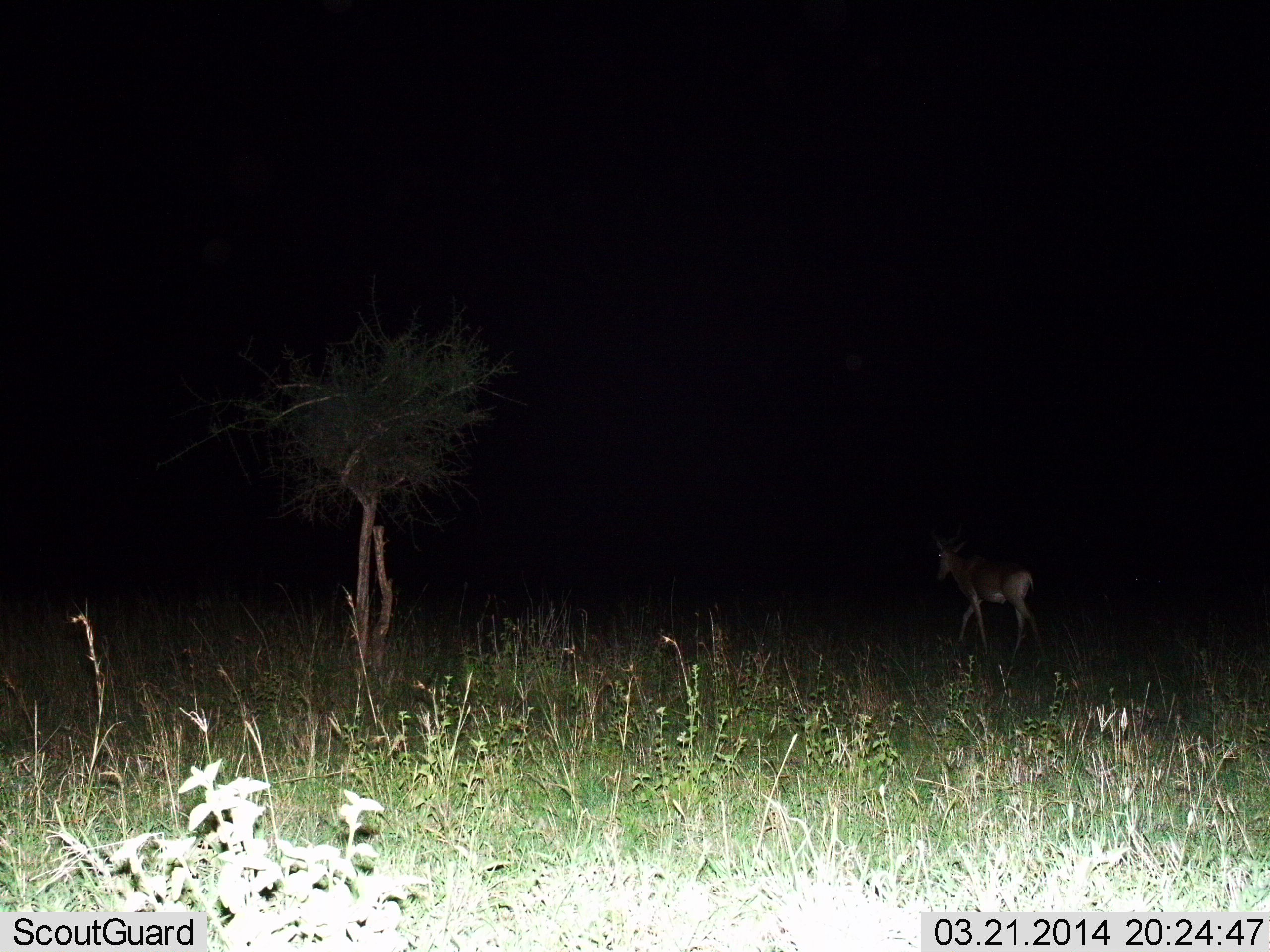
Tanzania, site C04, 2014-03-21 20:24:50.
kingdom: Animalia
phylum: Chordata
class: Mammalia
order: Artiodactyla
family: Bovidae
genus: Alcelaphus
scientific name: Alcelaphus buselaphus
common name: hartebeest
Hartebeest (Alcelaphus buselaphus), count 1. Behavior (volunteer vote fractions): standing 10%, resting 0%, moving 100%, interacting 0%. Young present (vote fraction): 0%. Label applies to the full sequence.